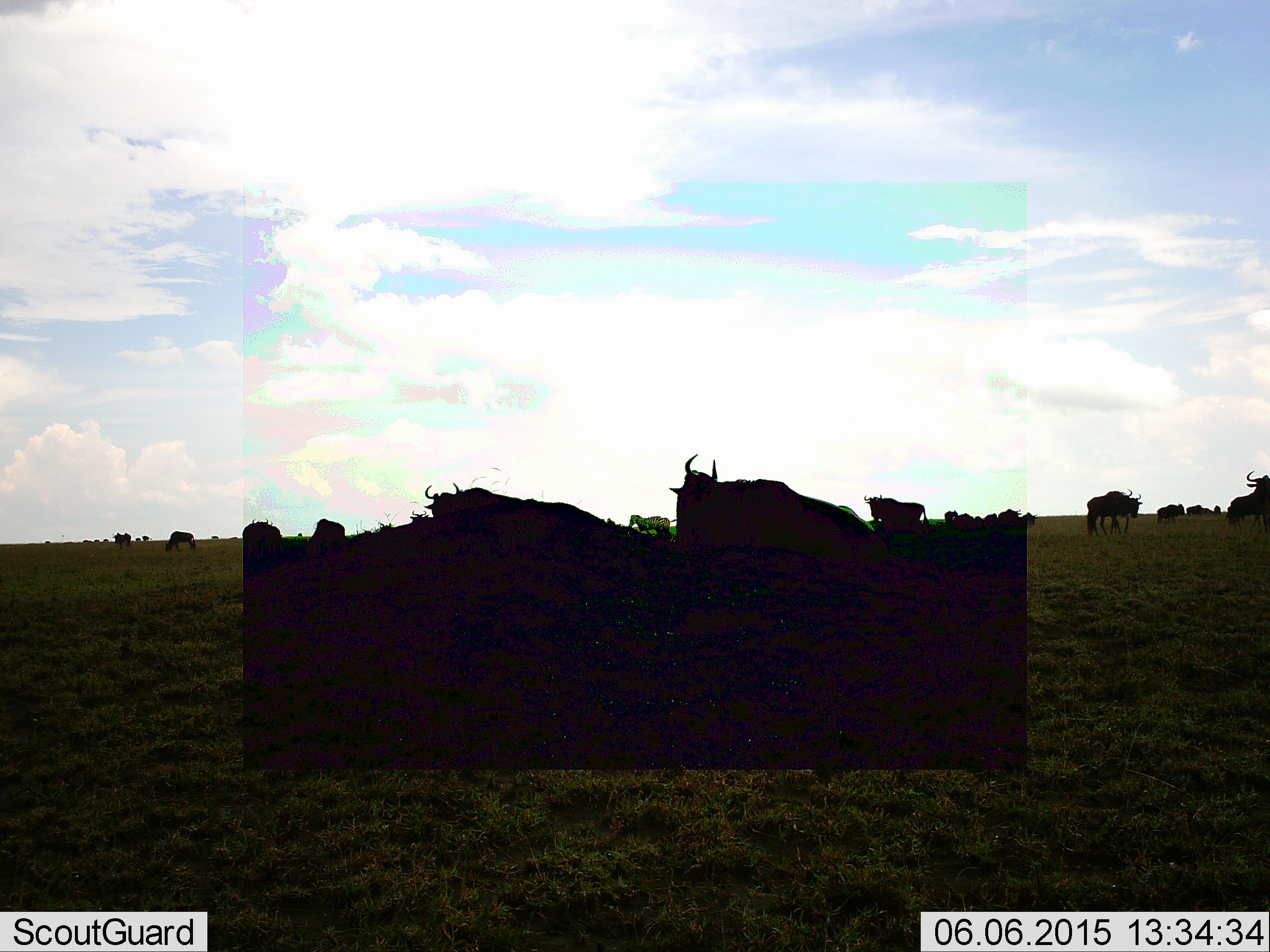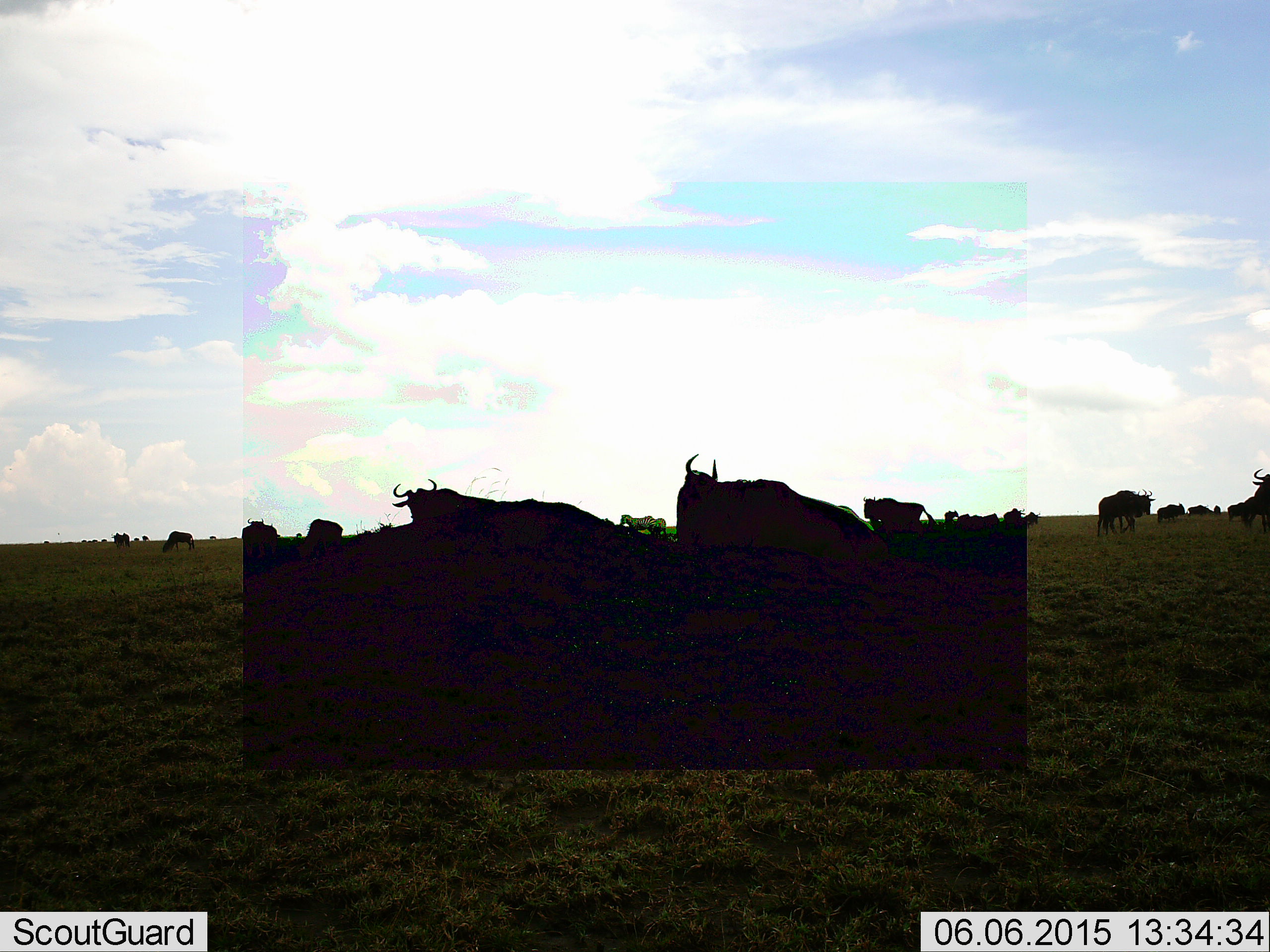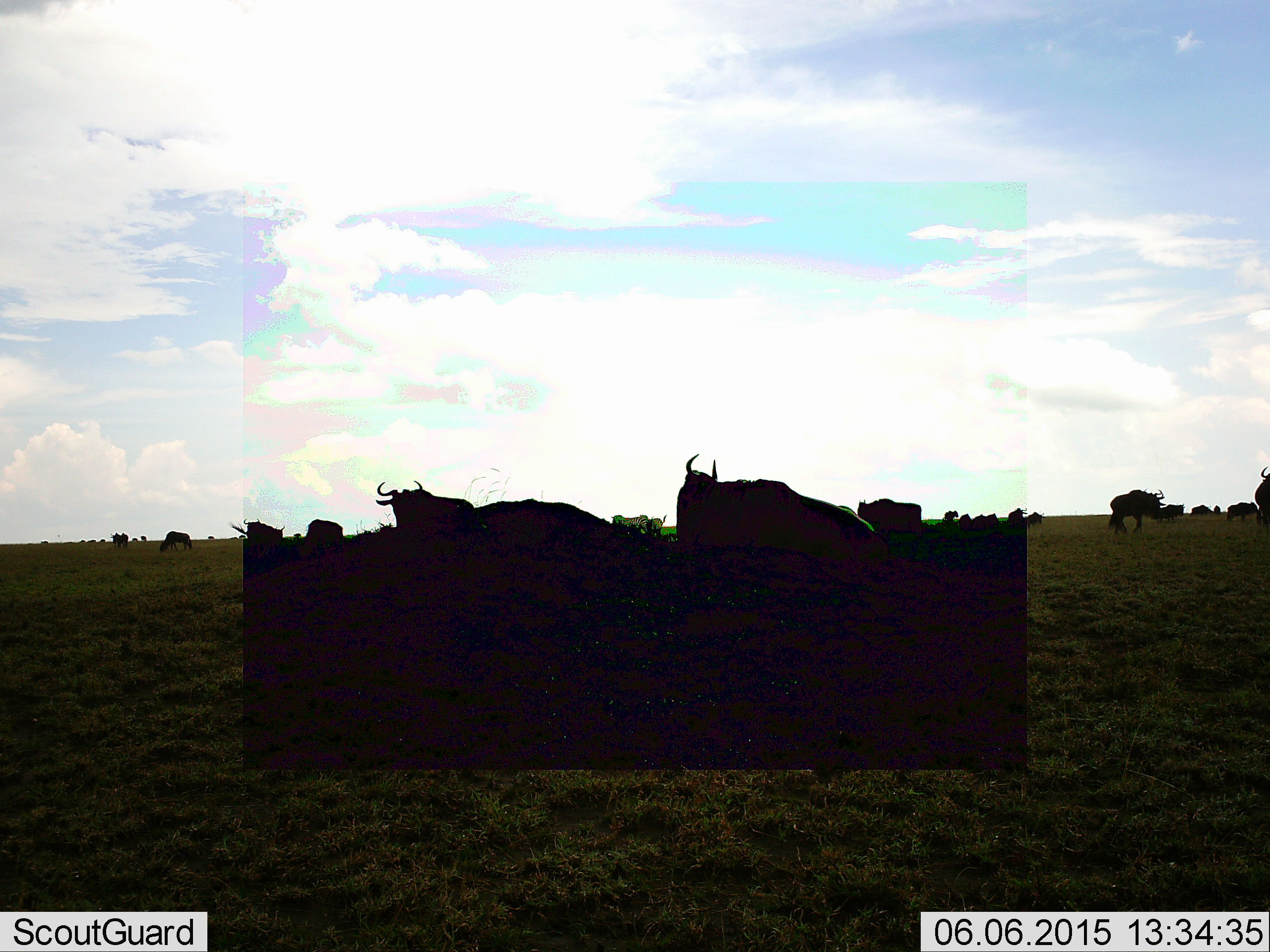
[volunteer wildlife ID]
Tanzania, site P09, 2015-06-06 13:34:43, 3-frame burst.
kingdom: Animalia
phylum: Chordata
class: Mammalia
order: Artiodactyla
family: Bovidae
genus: Connochaetes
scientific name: Connochaetes taurinus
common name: blue wildebeest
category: wildebeest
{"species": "wildebeest (blue wildebeest) (Connochaetes taurinus)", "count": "11-50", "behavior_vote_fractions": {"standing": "55%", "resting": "18%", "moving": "82%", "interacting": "9%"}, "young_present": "0%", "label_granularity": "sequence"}